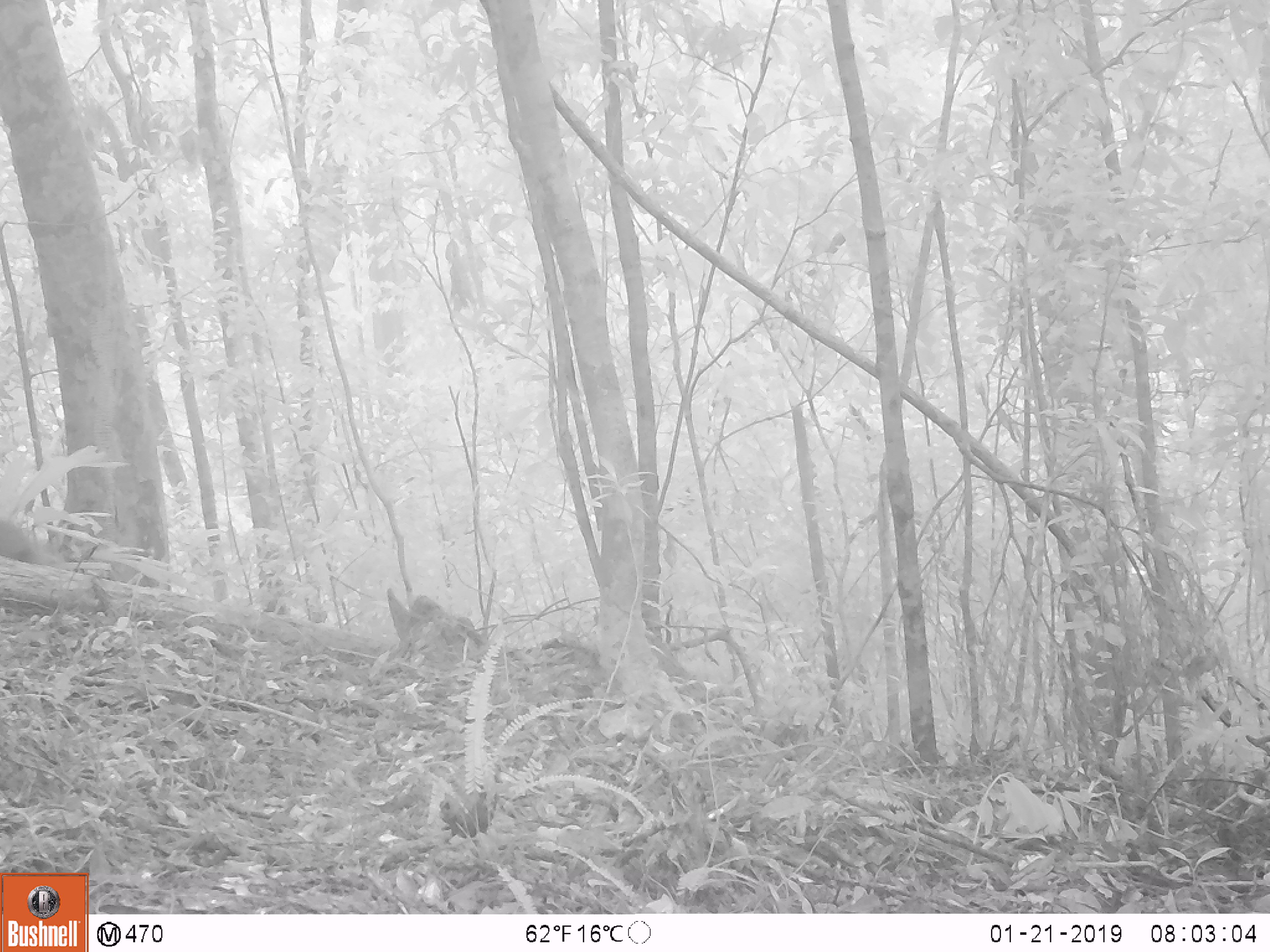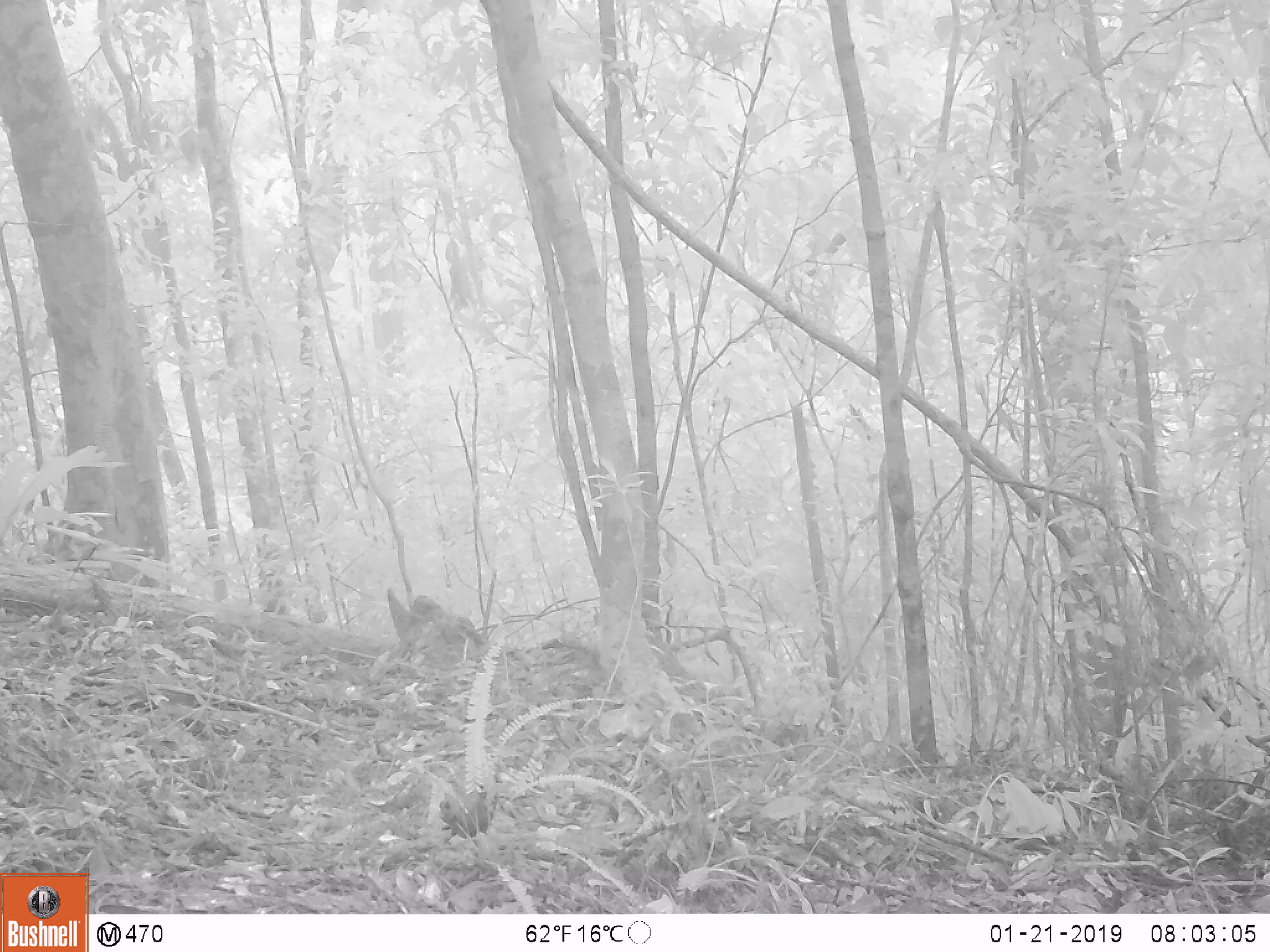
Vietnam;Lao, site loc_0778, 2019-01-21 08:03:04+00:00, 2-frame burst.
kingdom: Animalia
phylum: Chordata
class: Mammalia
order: Primates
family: Cercopithecidae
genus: Macaca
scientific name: Macaca arctoides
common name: stump-tailed macaque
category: stump tailed macaque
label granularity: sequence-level